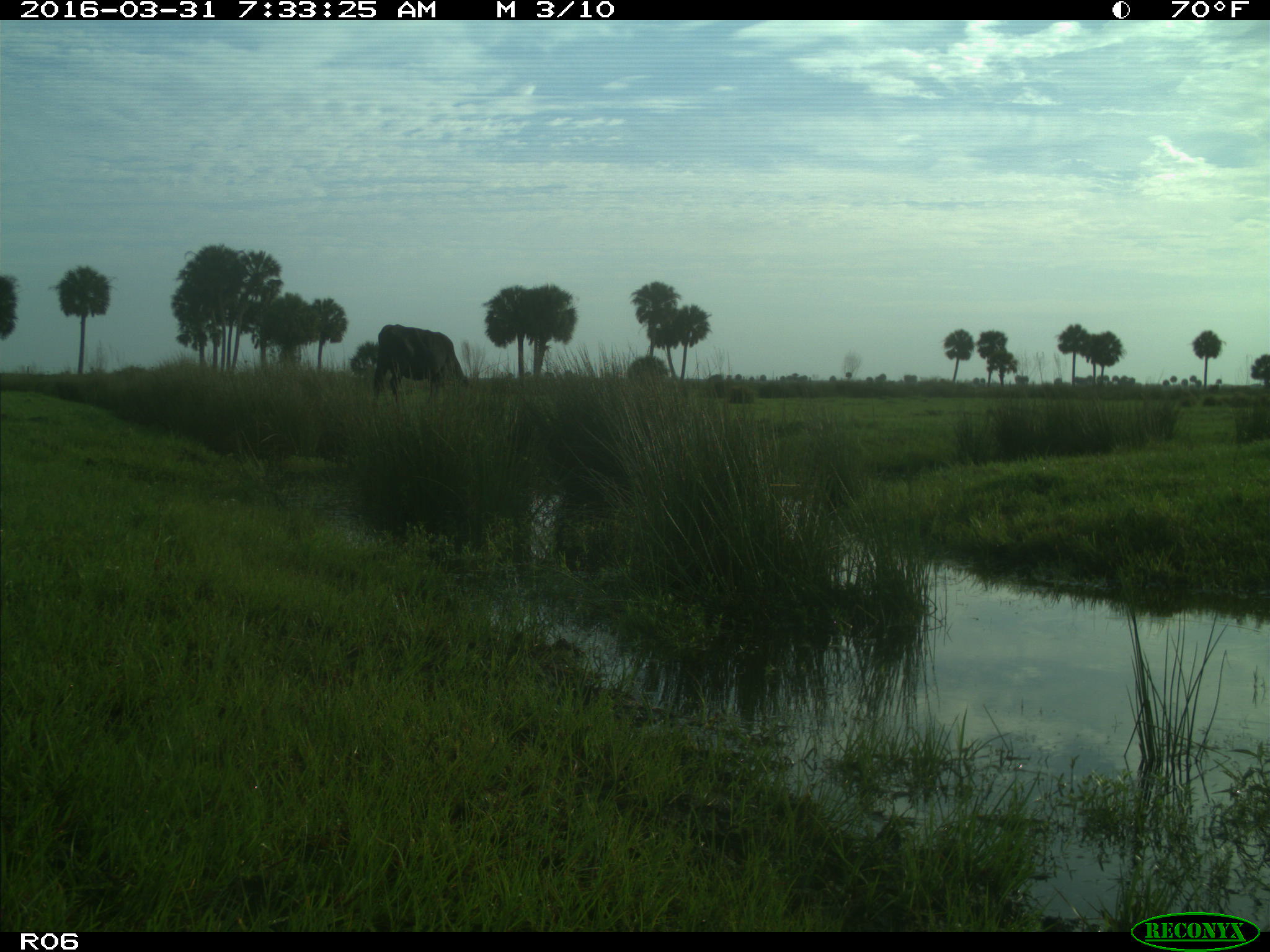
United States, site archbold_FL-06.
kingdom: Animalia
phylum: Chordata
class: Mammalia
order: Artiodactyla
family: Bovidae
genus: Bos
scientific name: Bos taurus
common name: domestic cow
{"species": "Bos taurus (domestic cow)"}